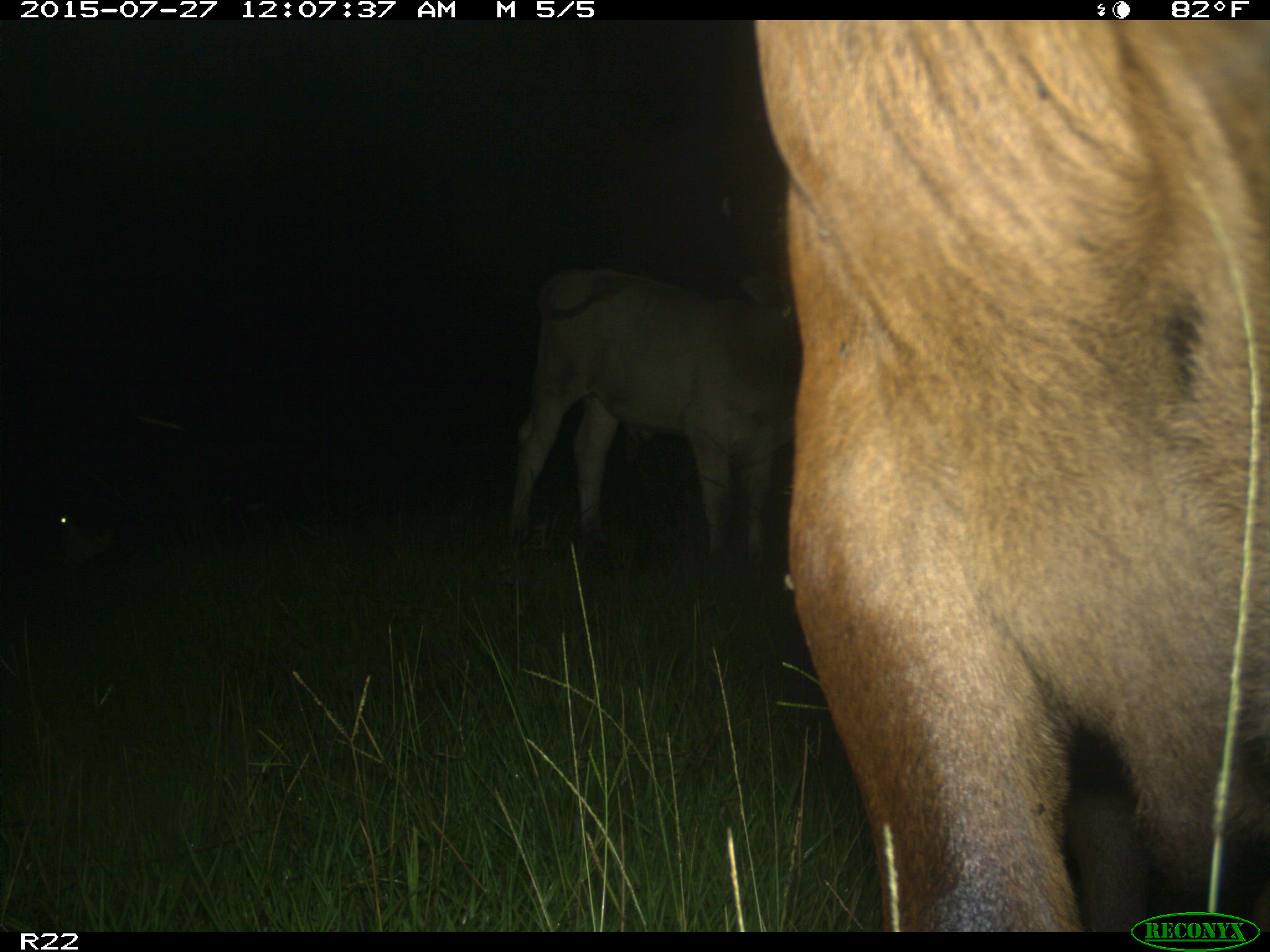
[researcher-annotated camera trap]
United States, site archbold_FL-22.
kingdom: Animalia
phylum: Chordata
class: Mammalia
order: Artiodactyla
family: Bovidae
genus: Bos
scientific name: Bos taurus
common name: domestic cow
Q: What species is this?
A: Bos taurus (domestic cow).